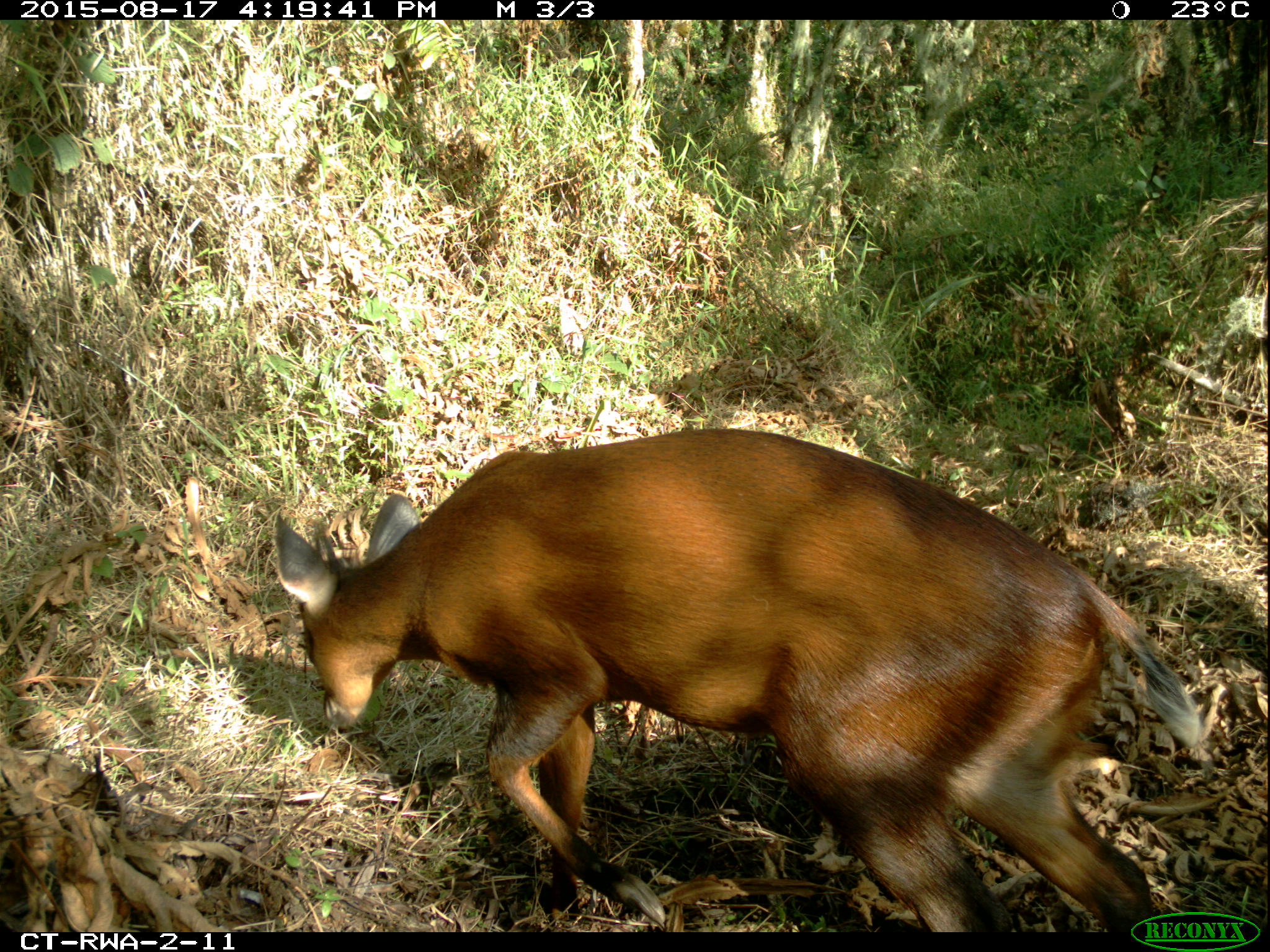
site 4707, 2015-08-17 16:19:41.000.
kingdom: Animalia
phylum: Chordata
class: Mammalia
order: Artiodactyla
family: Bovidae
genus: Cephalophus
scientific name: Cephalophus nigrifrons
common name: black-fronted duiker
Cephalophus nigrifrons (black-fronted duiker), count 1.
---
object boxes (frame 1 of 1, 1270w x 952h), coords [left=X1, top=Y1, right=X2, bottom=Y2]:
cephalophus nigrifrons: [left=272, top=425, right=1203, bottom=932]